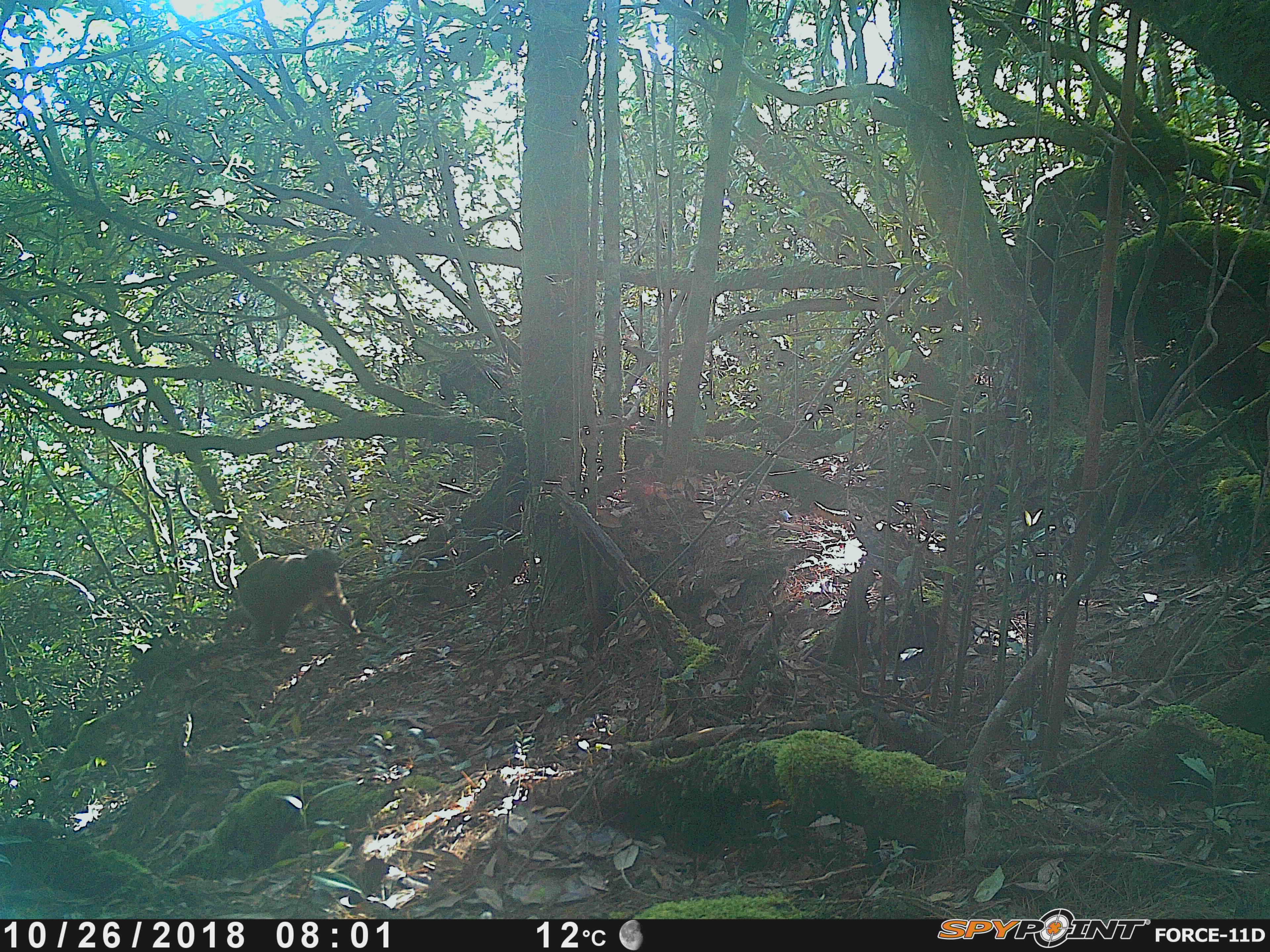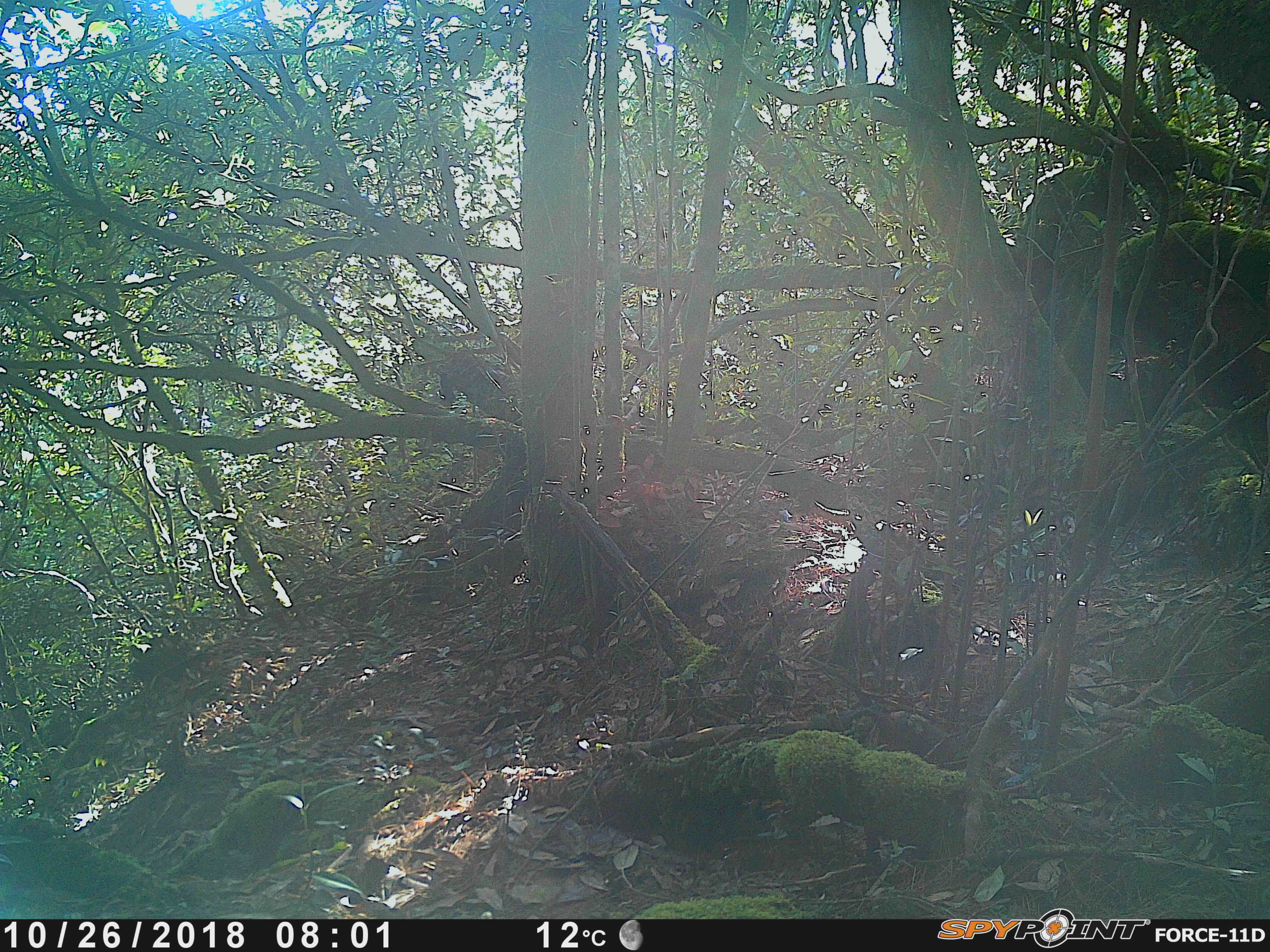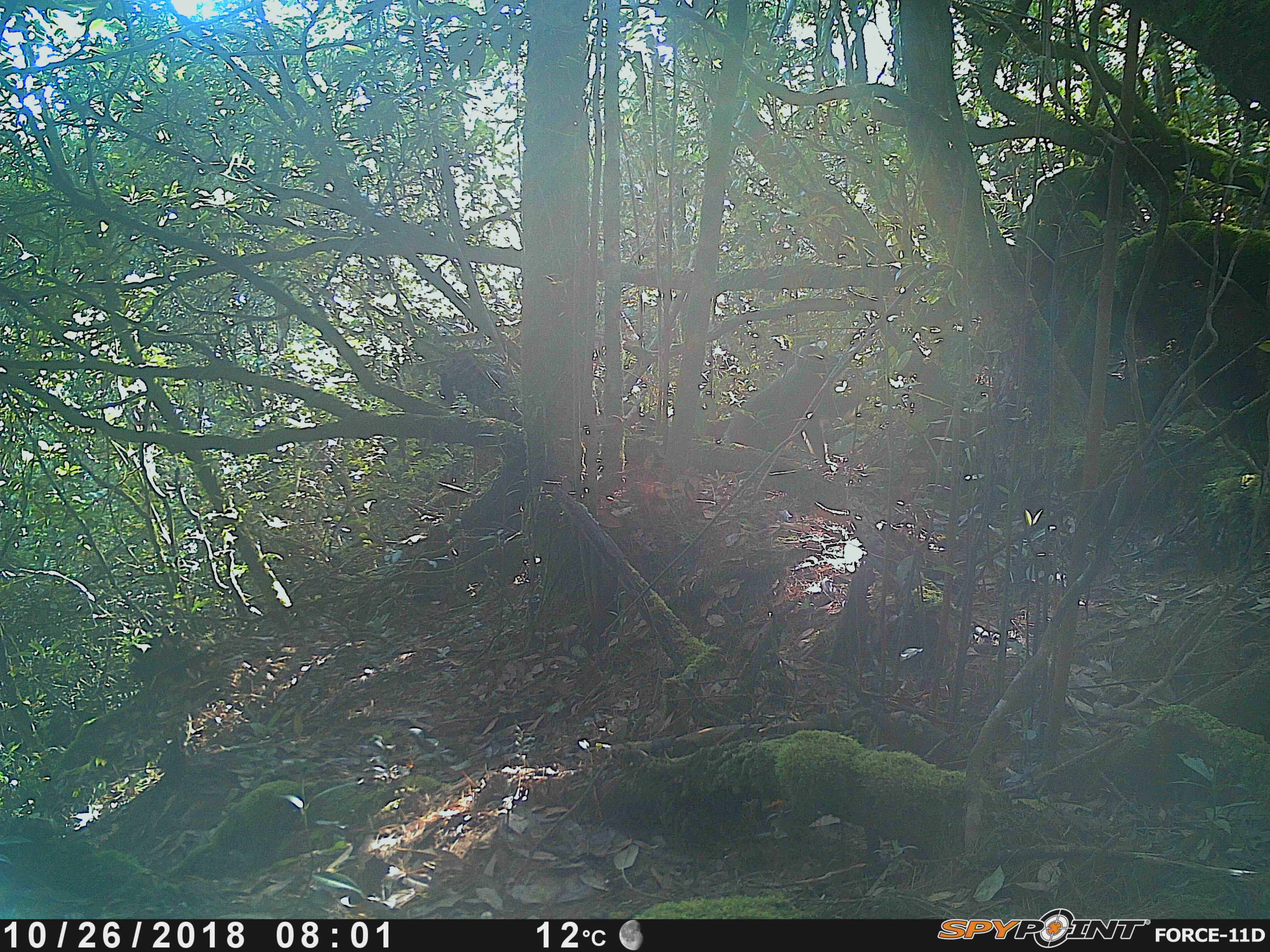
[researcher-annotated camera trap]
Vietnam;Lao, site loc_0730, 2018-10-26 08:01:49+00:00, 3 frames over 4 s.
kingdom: Animalia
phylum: Chordata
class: Mammalia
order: Primates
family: Cercopithecidae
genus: Macaca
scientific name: Macaca arctoides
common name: stump-tailed macaque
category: stump tailed macaque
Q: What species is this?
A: Stump tailed macaque (stump-tailed macaque) (Macaca arctoides).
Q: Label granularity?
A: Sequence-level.